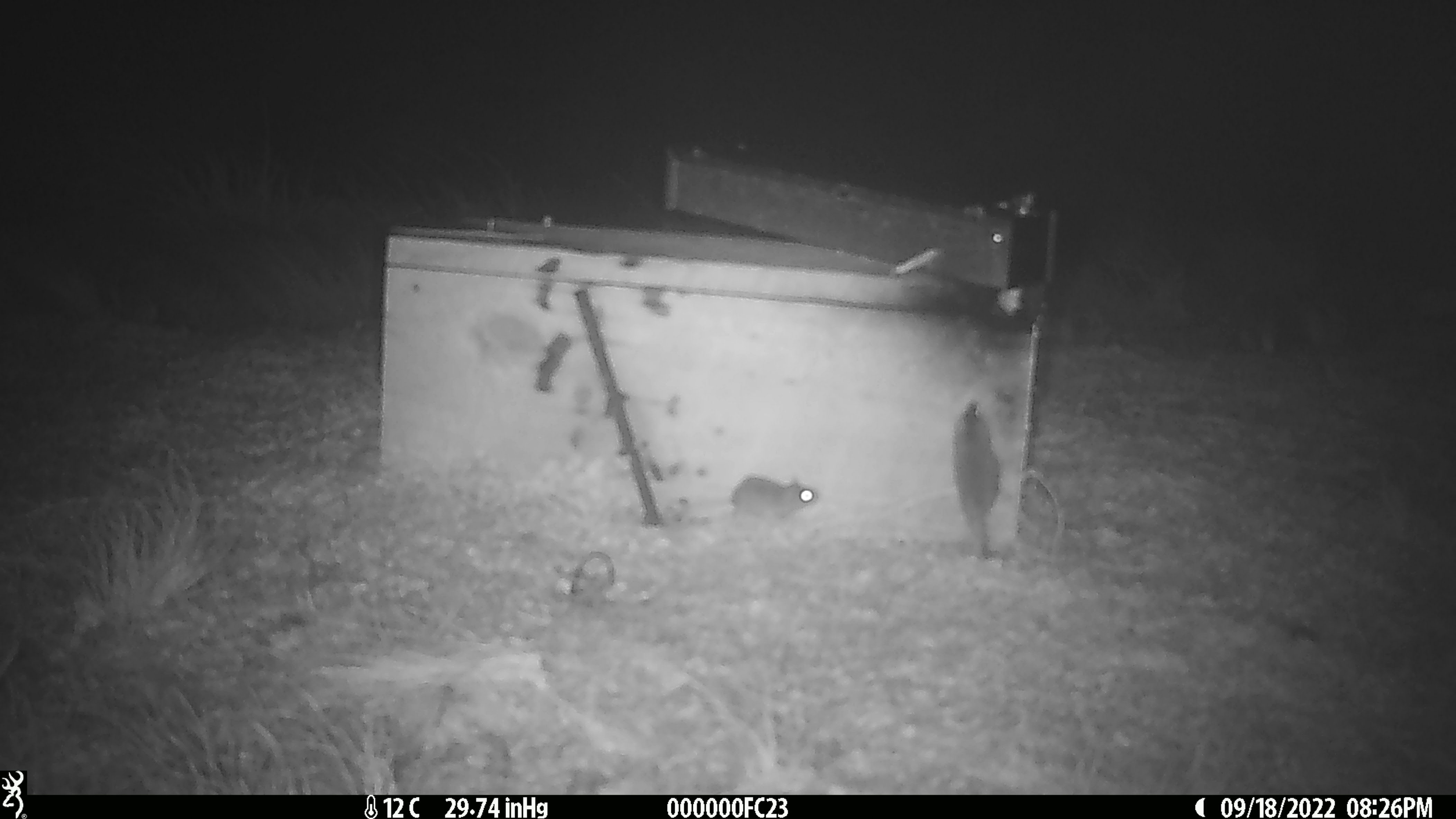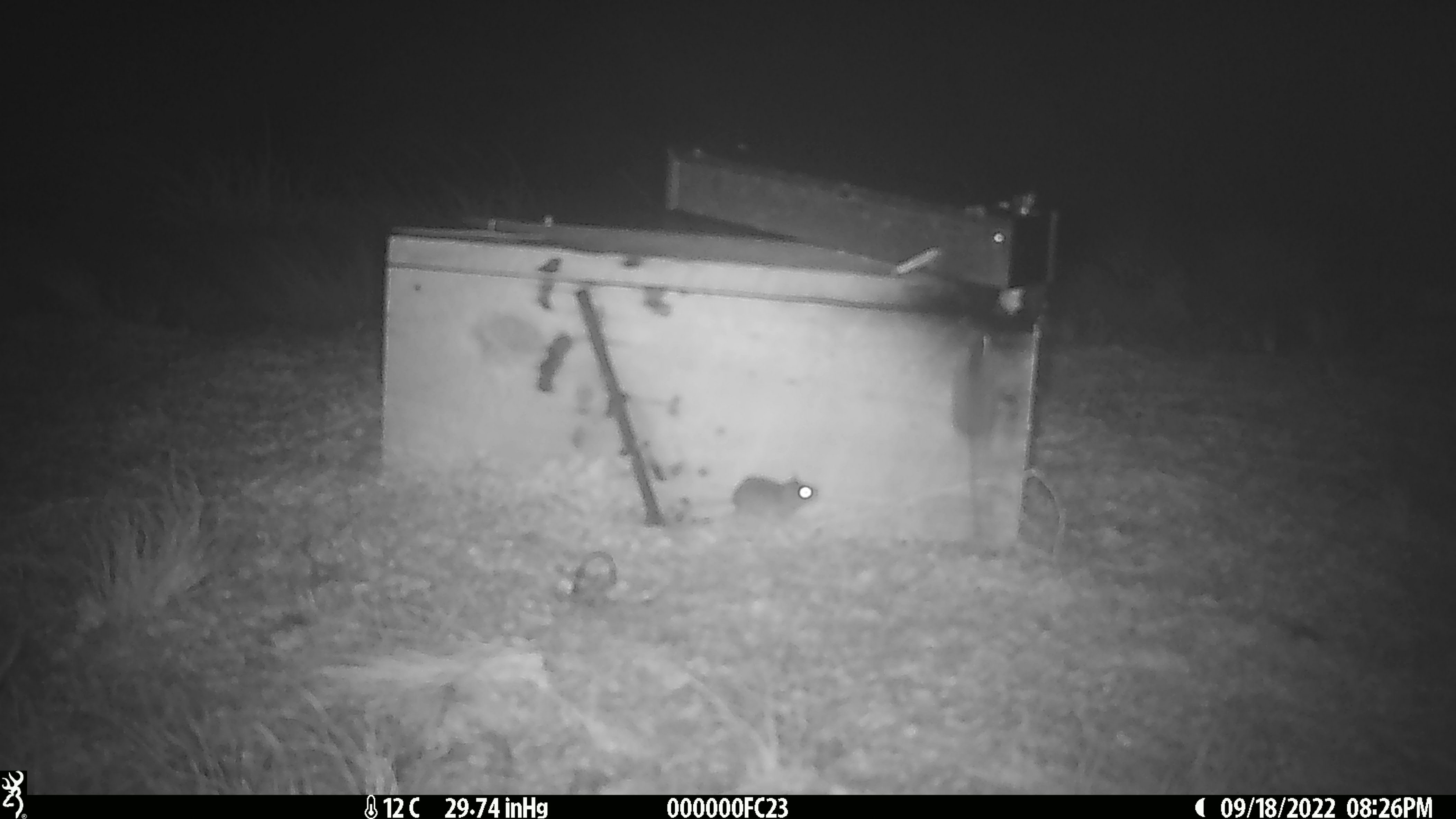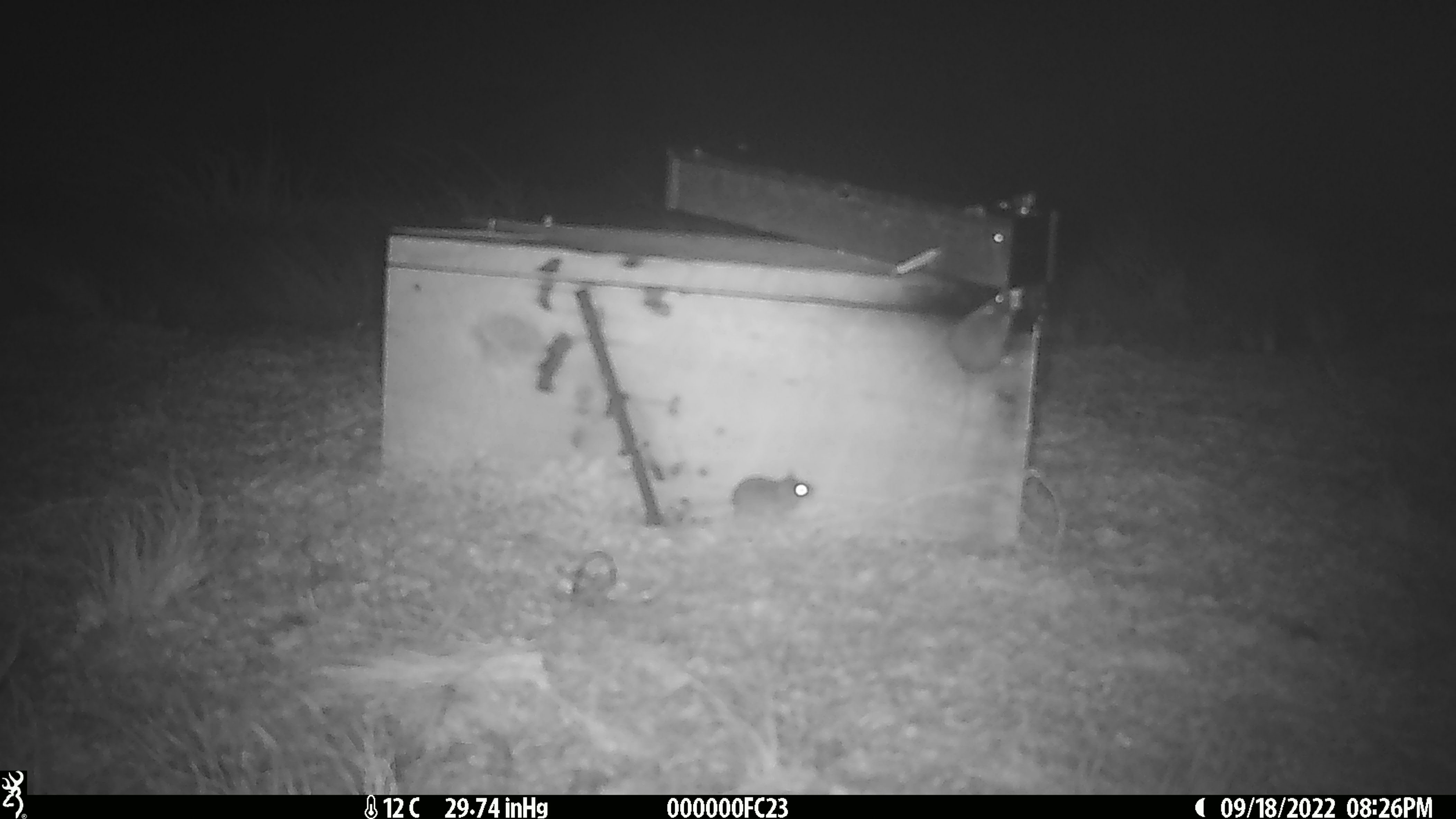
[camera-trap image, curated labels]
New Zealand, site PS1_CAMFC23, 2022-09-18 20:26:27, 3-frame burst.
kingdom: Animalia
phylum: Chordata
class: Mammalia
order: Rodentia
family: Muridae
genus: Mus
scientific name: Mus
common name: mouse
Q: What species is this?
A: Mouse (Mus).